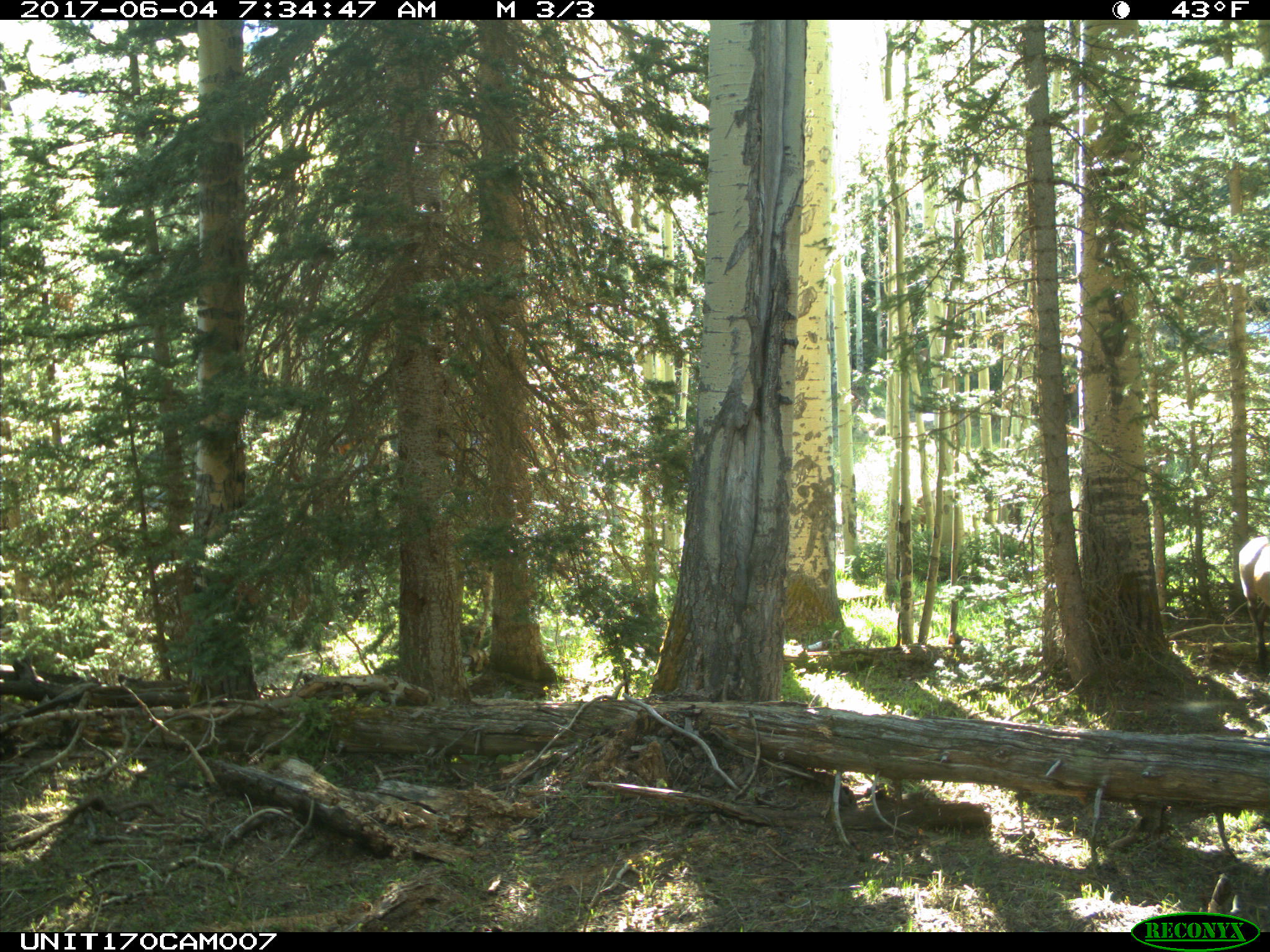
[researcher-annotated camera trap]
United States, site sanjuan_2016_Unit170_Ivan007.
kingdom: Animalia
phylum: Chordata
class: Mammalia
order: Artiodactyla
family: Cervidae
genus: Cervus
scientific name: Cervus elaphus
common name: red deer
Cervus elaphus (red deer).